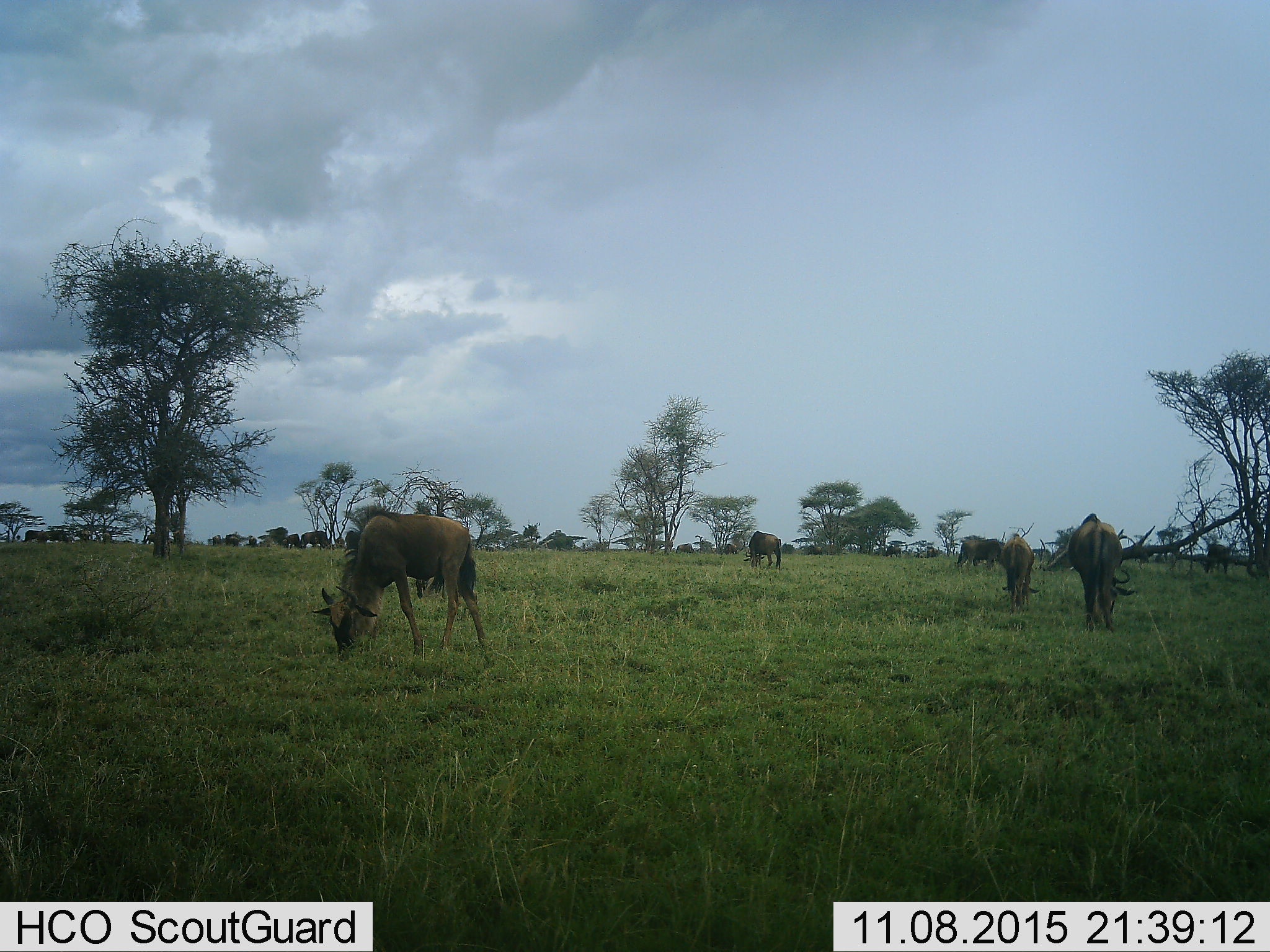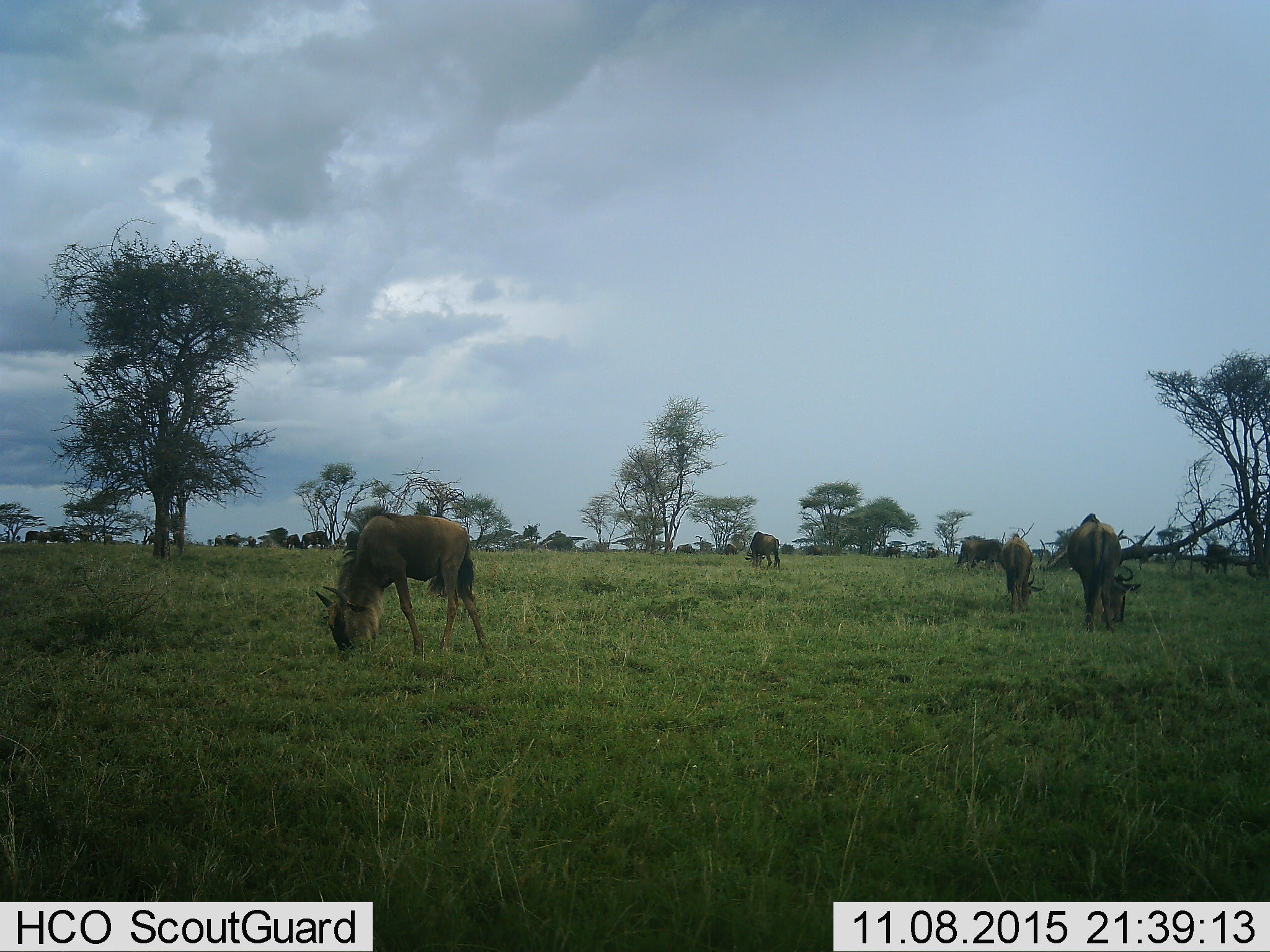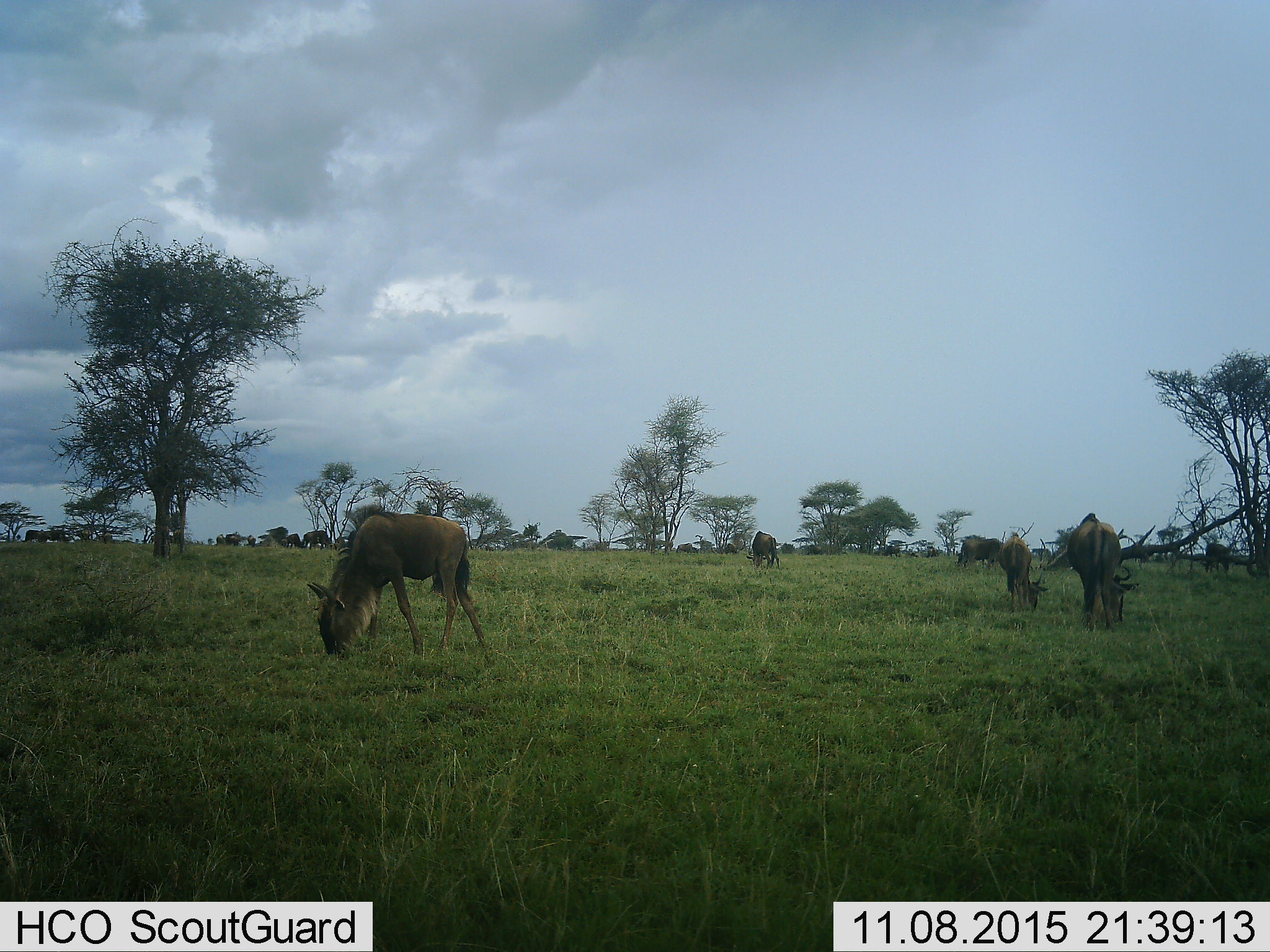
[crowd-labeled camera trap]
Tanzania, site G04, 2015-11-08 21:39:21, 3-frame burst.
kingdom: Animalia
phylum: Chordata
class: Mammalia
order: Artiodactyla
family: Bovidae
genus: Connochaetes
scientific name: Connochaetes taurinus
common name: blue wildebeest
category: wildebeest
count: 11-50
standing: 39%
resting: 6%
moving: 33%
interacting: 11%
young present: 28%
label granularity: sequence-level